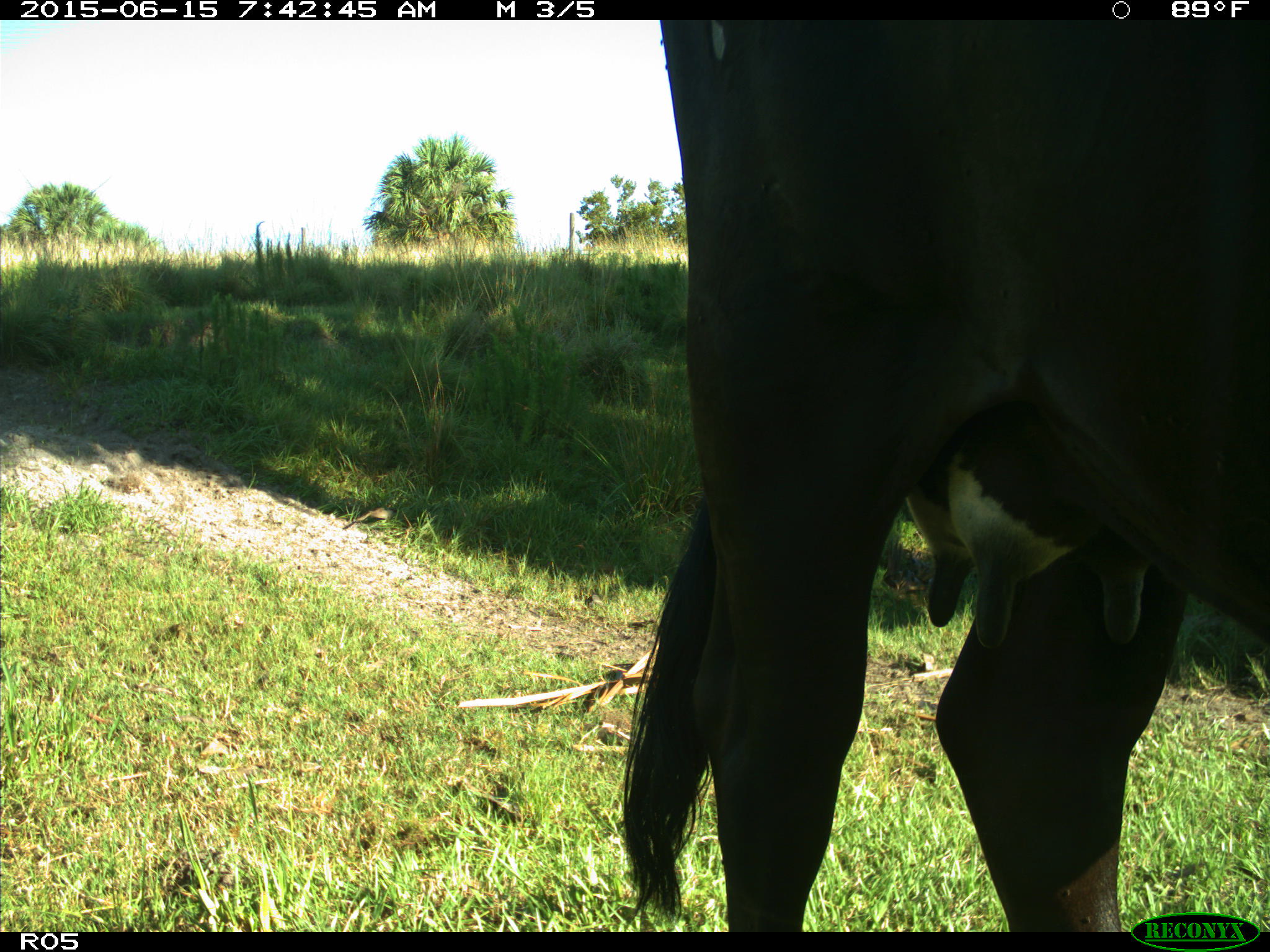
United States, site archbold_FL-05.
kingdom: Animalia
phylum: Chordata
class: Mammalia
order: Artiodactyla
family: Bovidae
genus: Bos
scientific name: Bos taurus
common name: domestic cow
Bos taurus (domestic cow).